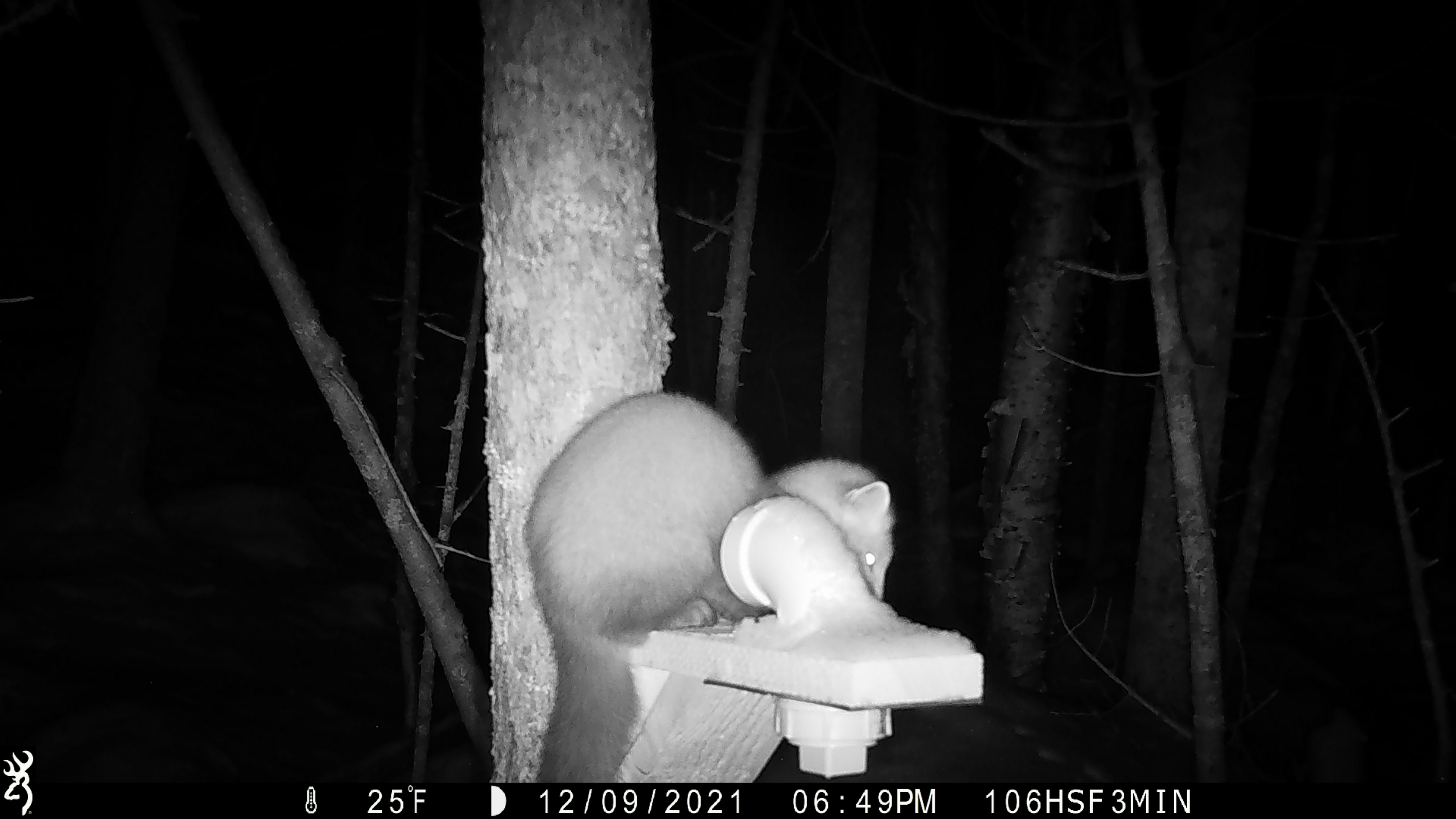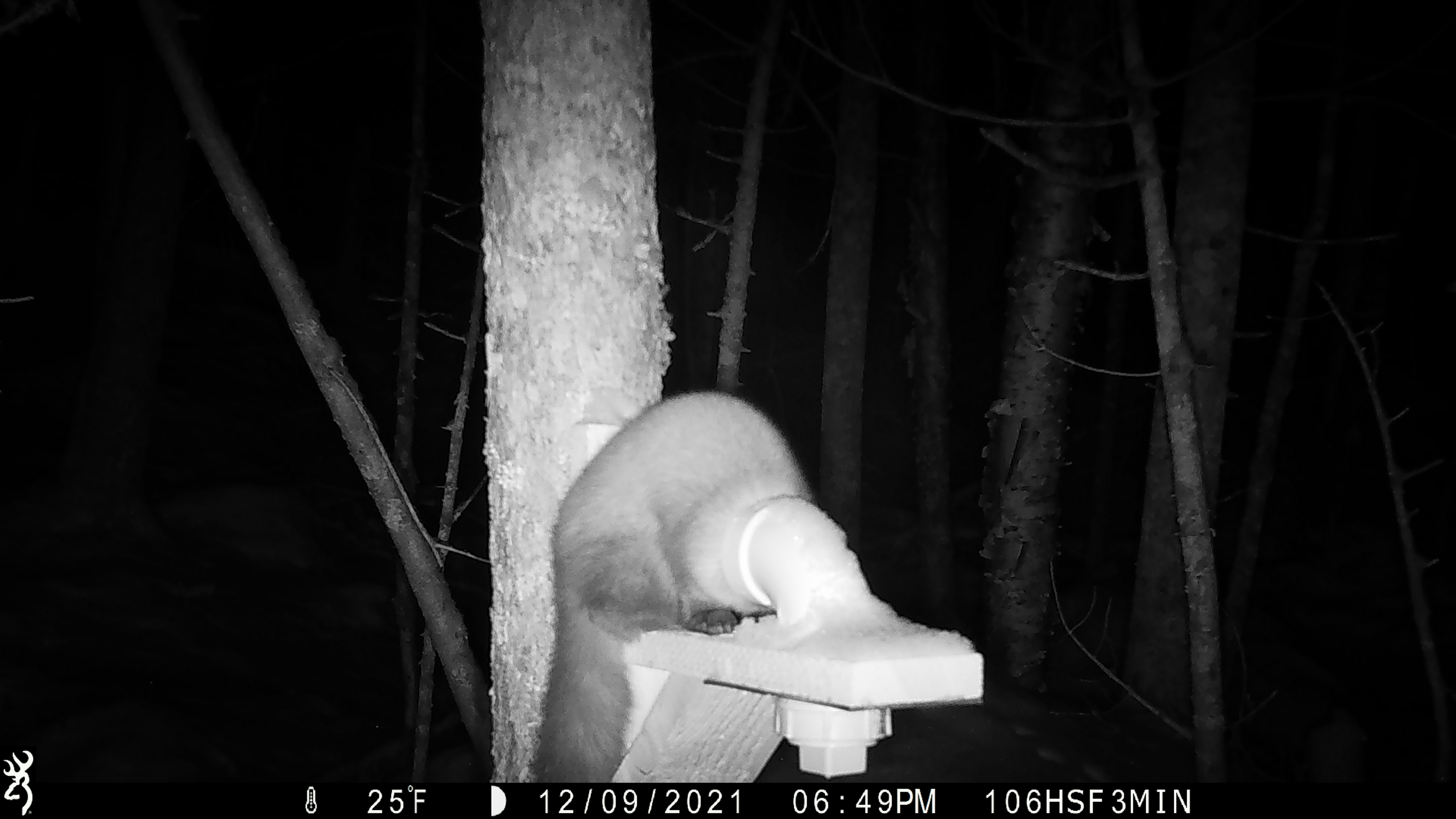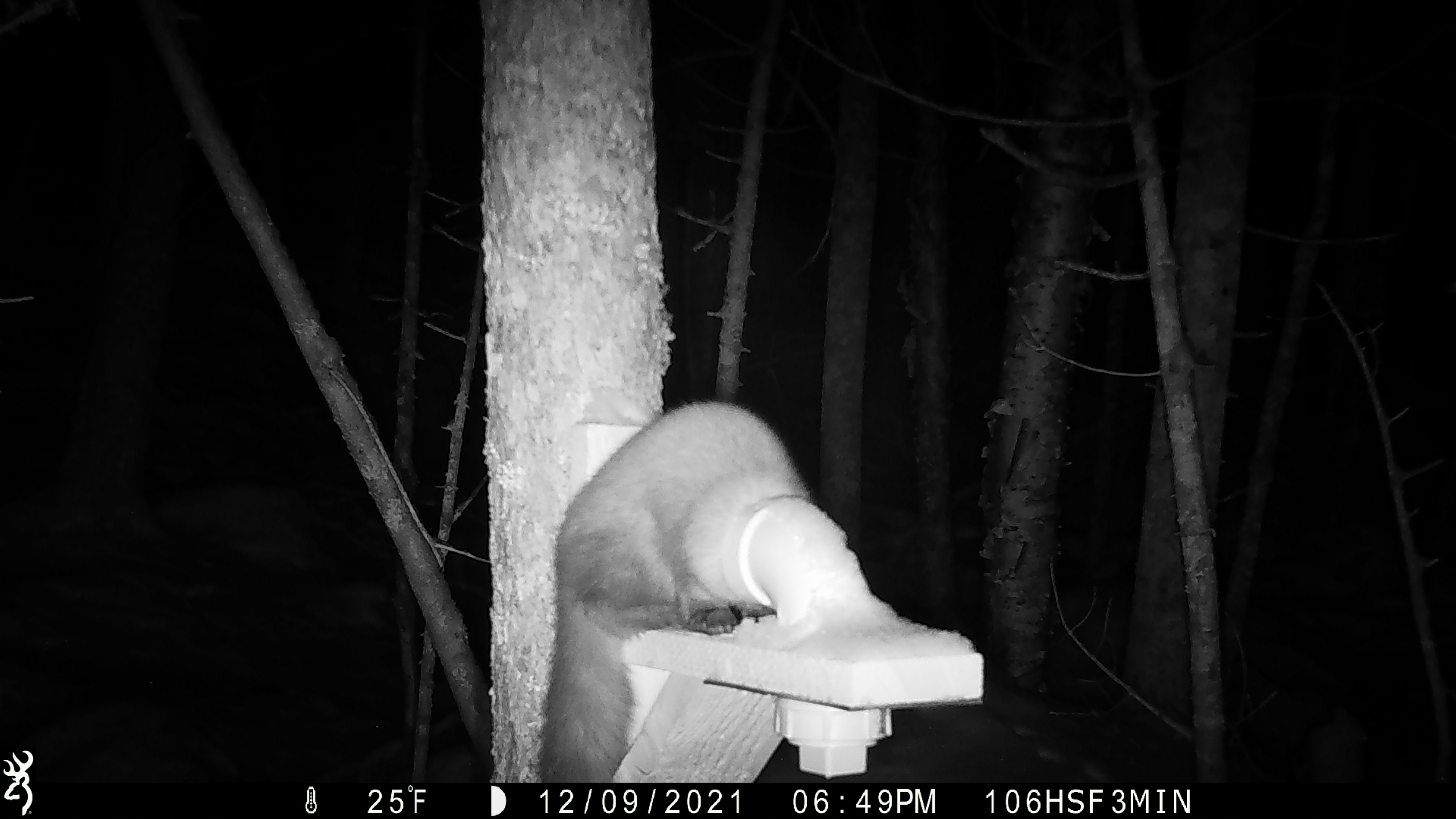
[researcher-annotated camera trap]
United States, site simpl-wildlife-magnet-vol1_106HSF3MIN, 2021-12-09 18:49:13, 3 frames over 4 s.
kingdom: Animalia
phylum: Chordata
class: Mammalia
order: Carnivora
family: Mustelidae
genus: Martes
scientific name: Martes americana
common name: american marten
American marten (Martes americana).